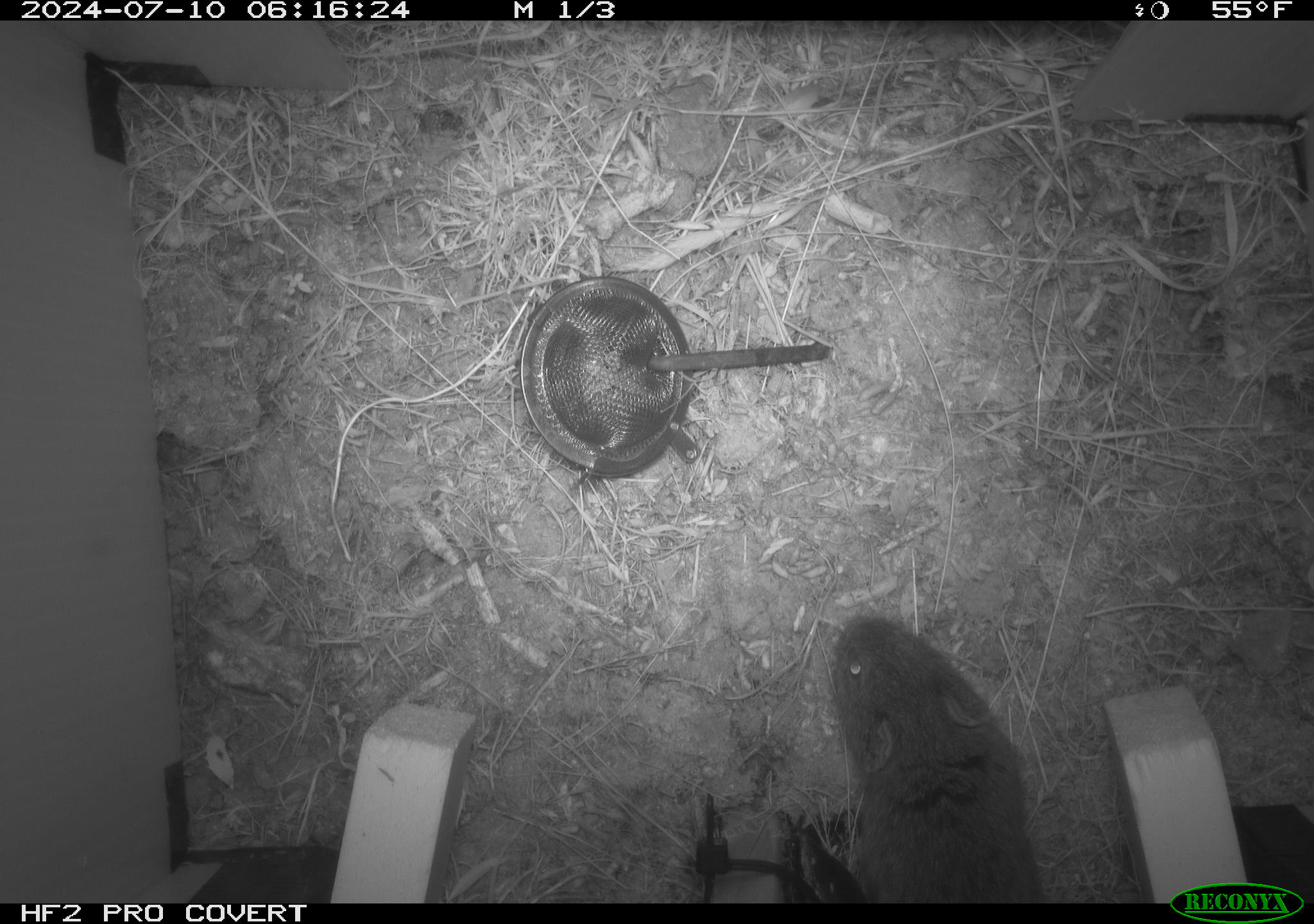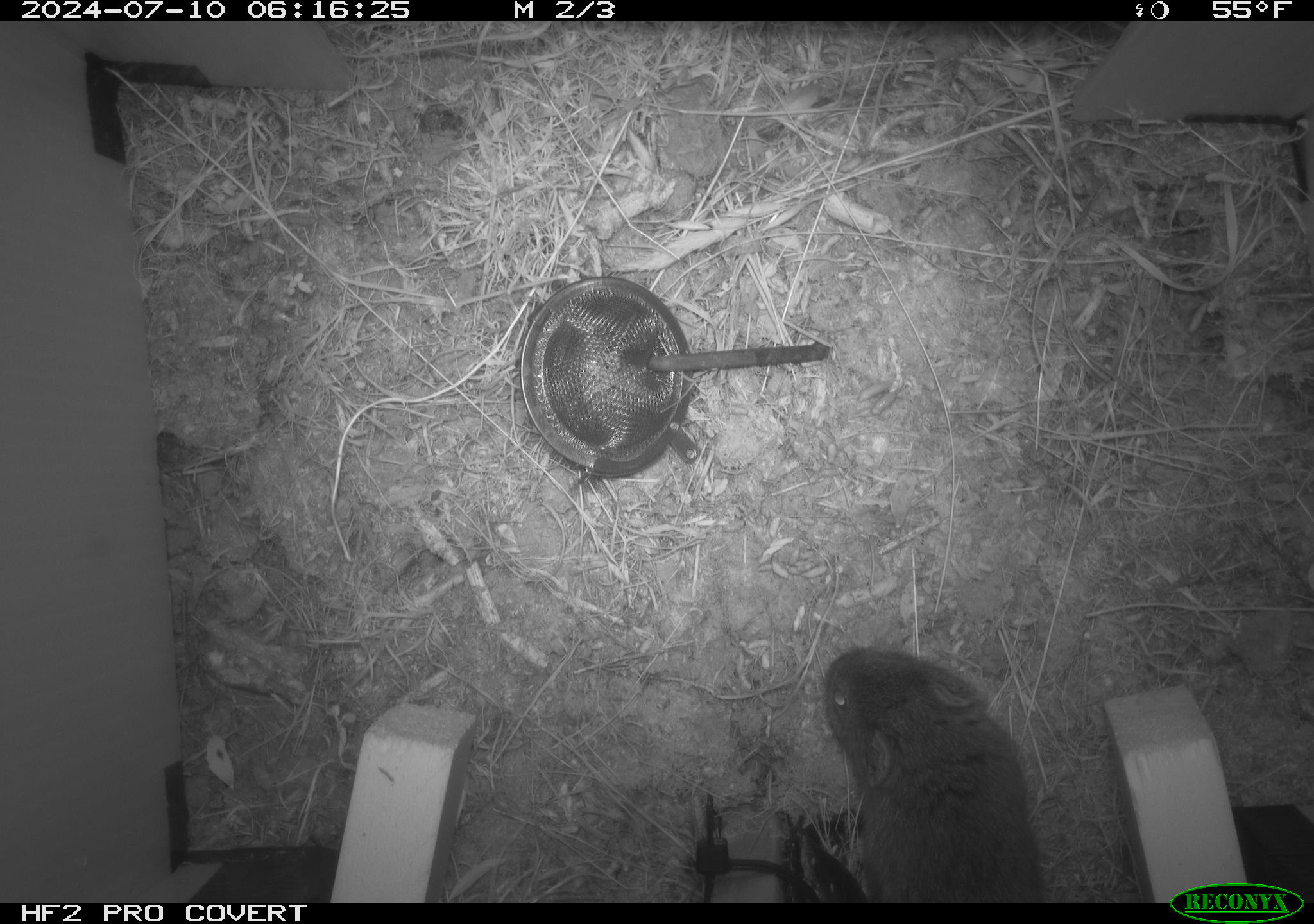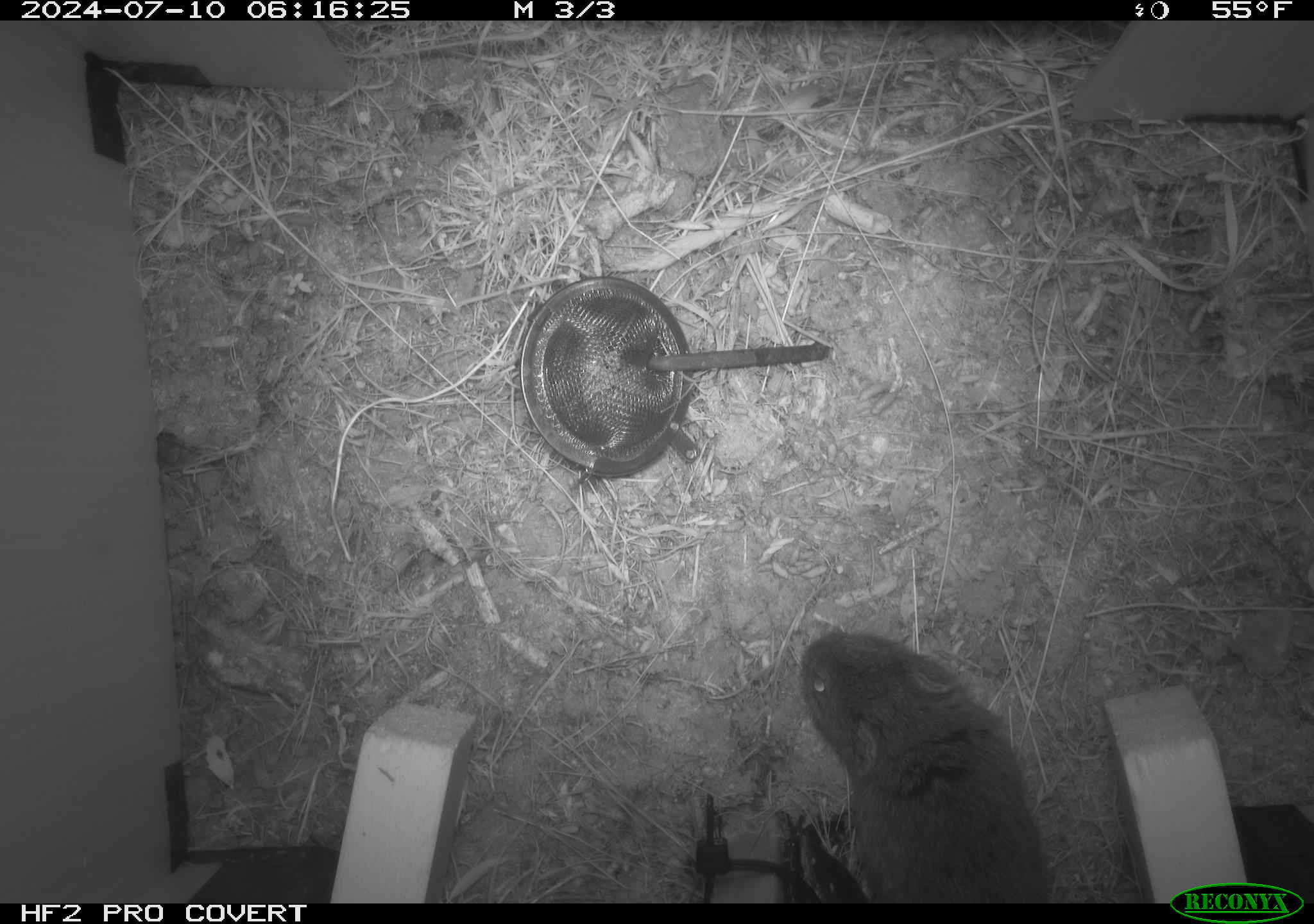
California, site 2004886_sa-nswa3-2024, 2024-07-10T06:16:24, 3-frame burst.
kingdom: Animalia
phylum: Chordata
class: Mammalia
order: Rodentia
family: Cricetidae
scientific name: Arvicolinae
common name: voles, lemmings, and muskrats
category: arvicolinae subfamily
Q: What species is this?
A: Arvicolinae subfamily (voles, lemmings, and muskrats) (Arvicolinae).